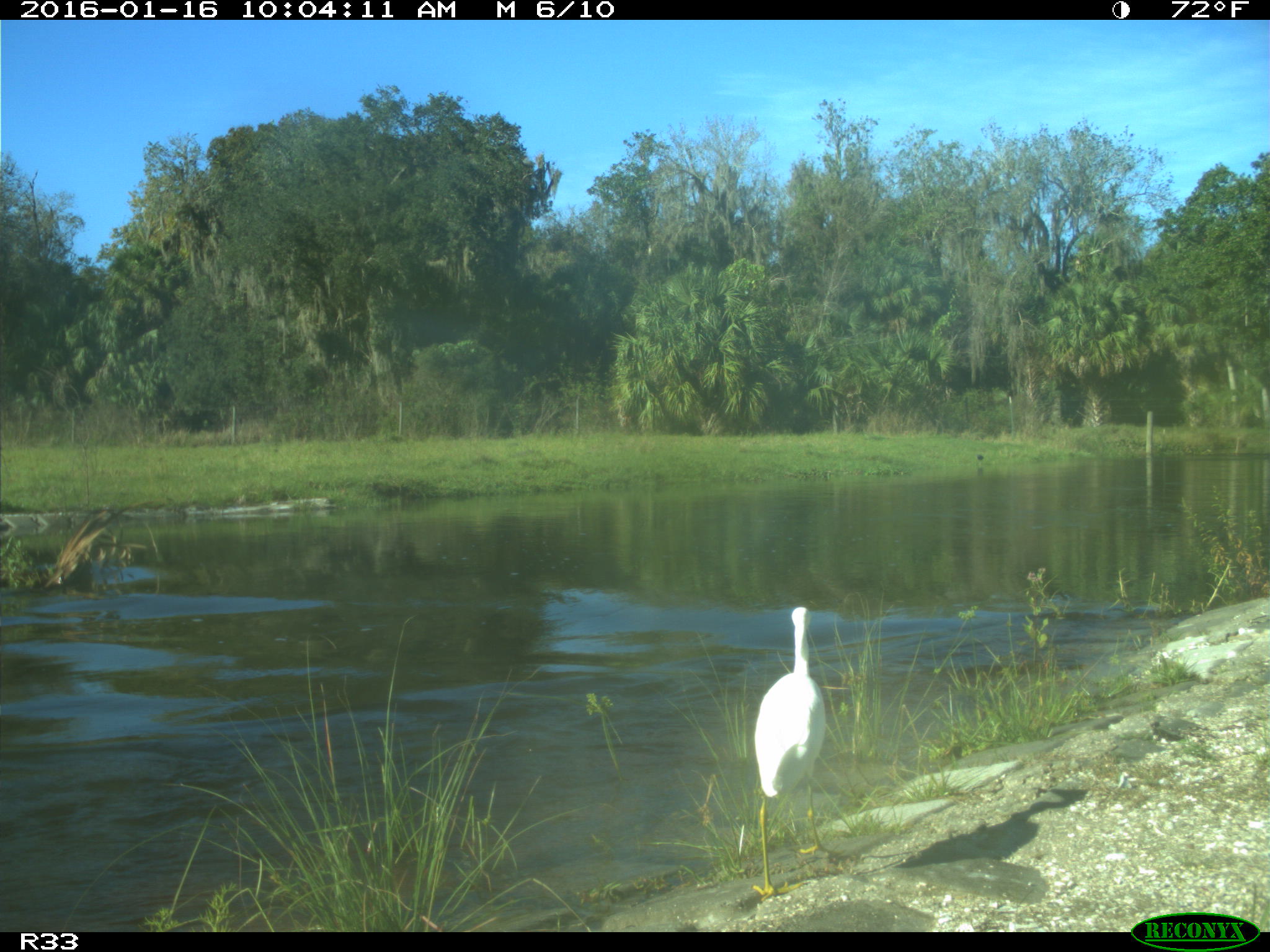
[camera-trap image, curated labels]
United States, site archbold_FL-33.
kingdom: Animalia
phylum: Chordata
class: Aves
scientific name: Aves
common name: birds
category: unidentified bird